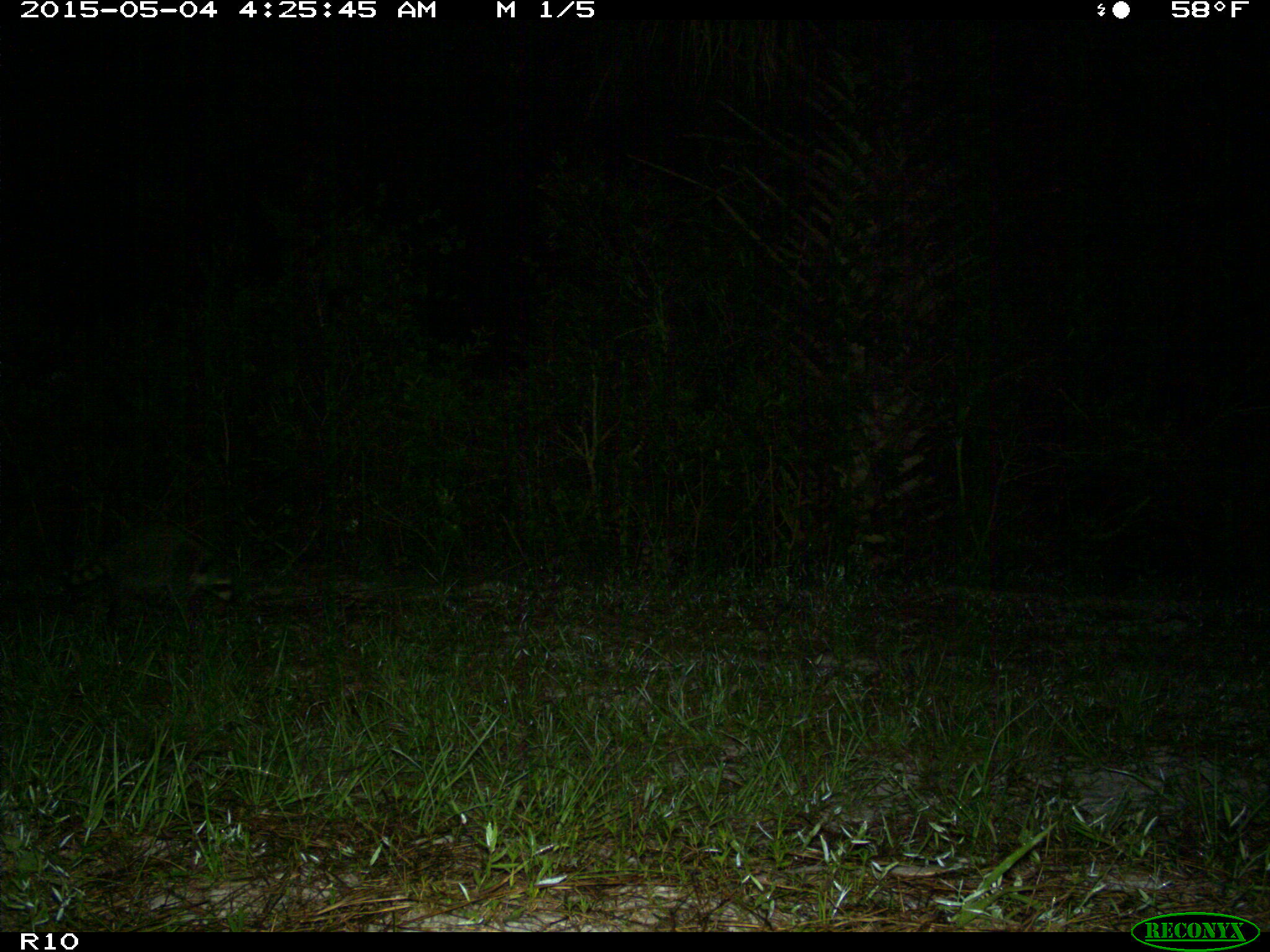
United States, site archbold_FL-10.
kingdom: Animalia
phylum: Chordata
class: Mammalia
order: Carnivora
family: Procyonidae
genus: Procyon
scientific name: Procyon lotor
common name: common raccoon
Procyon lotor (common raccoon).